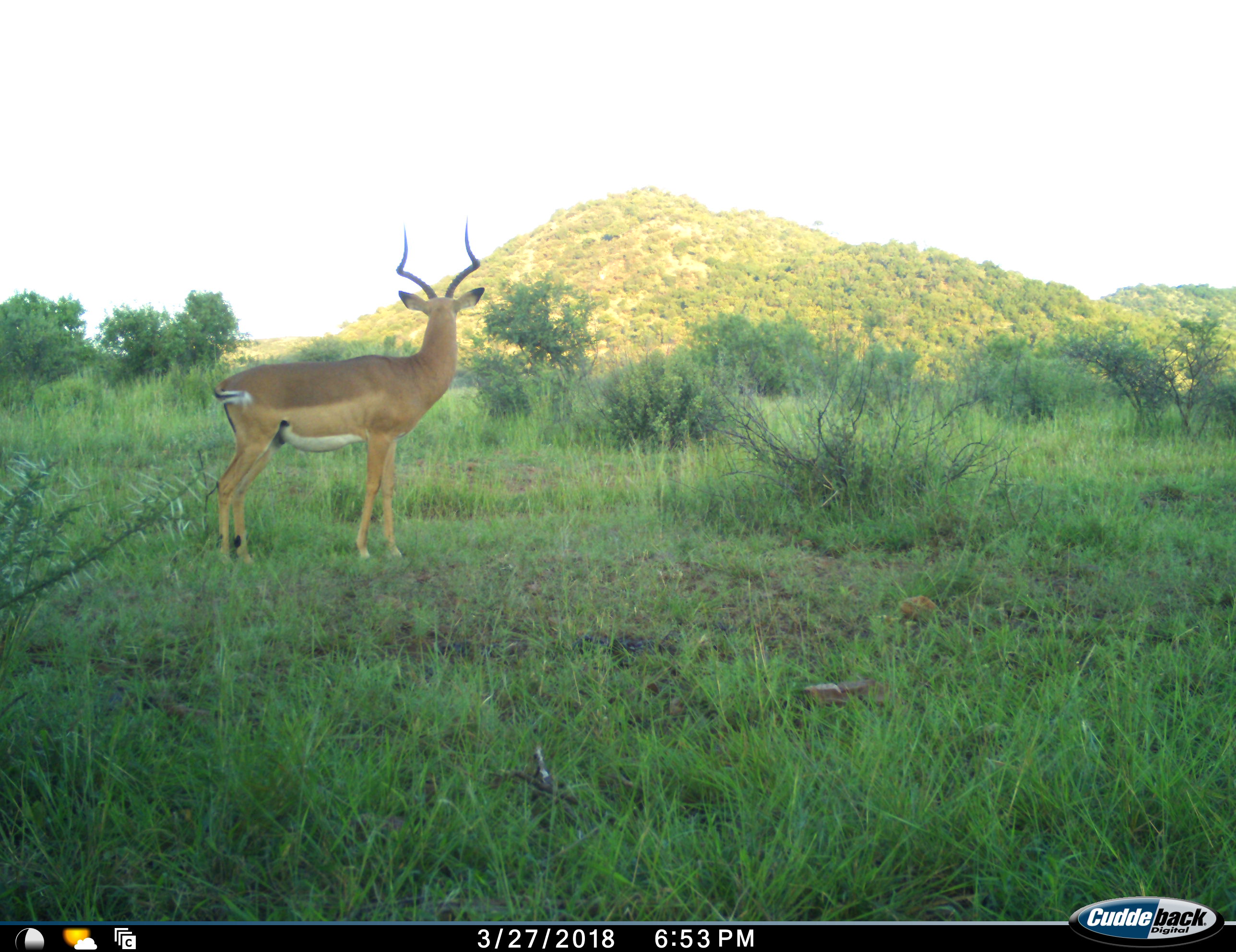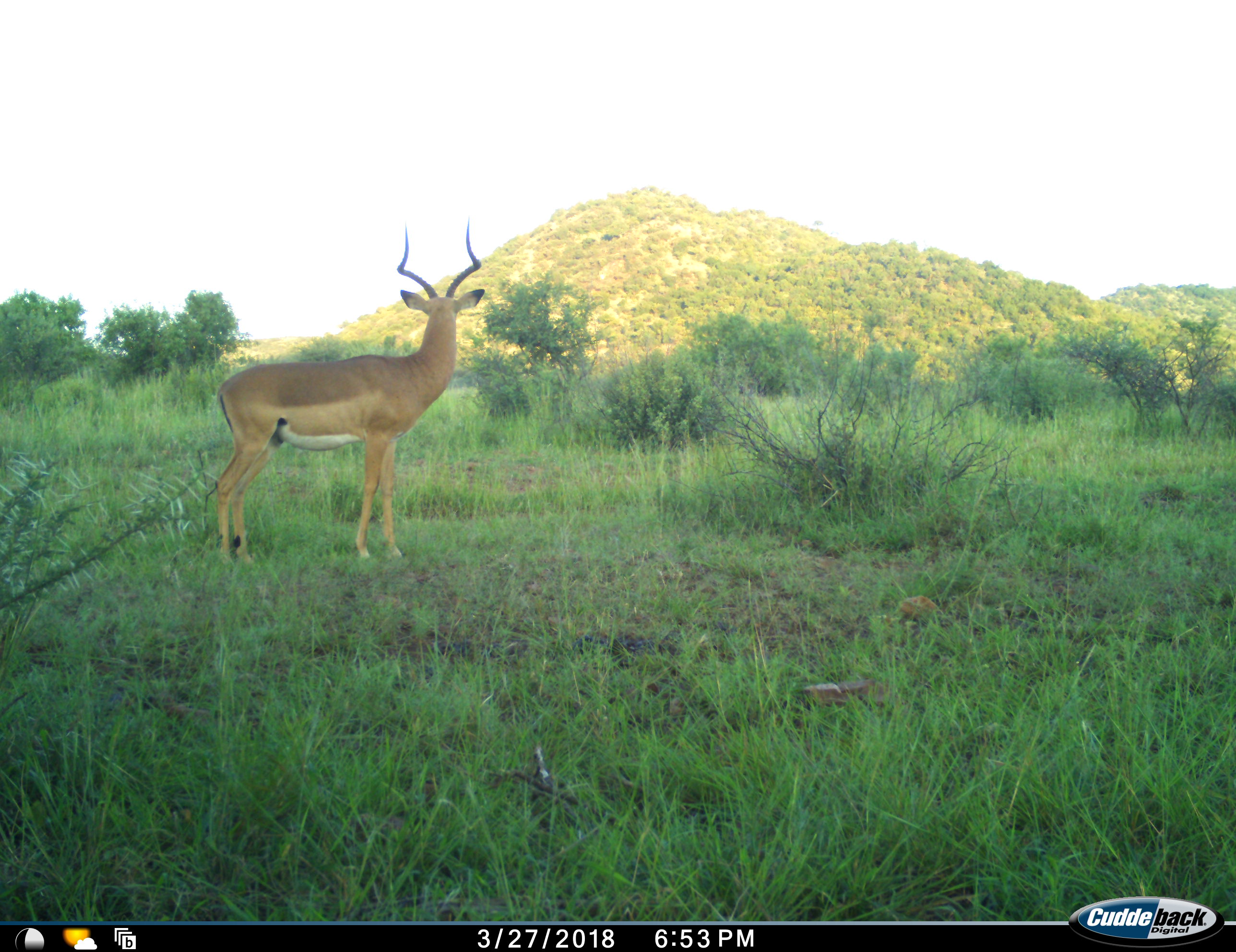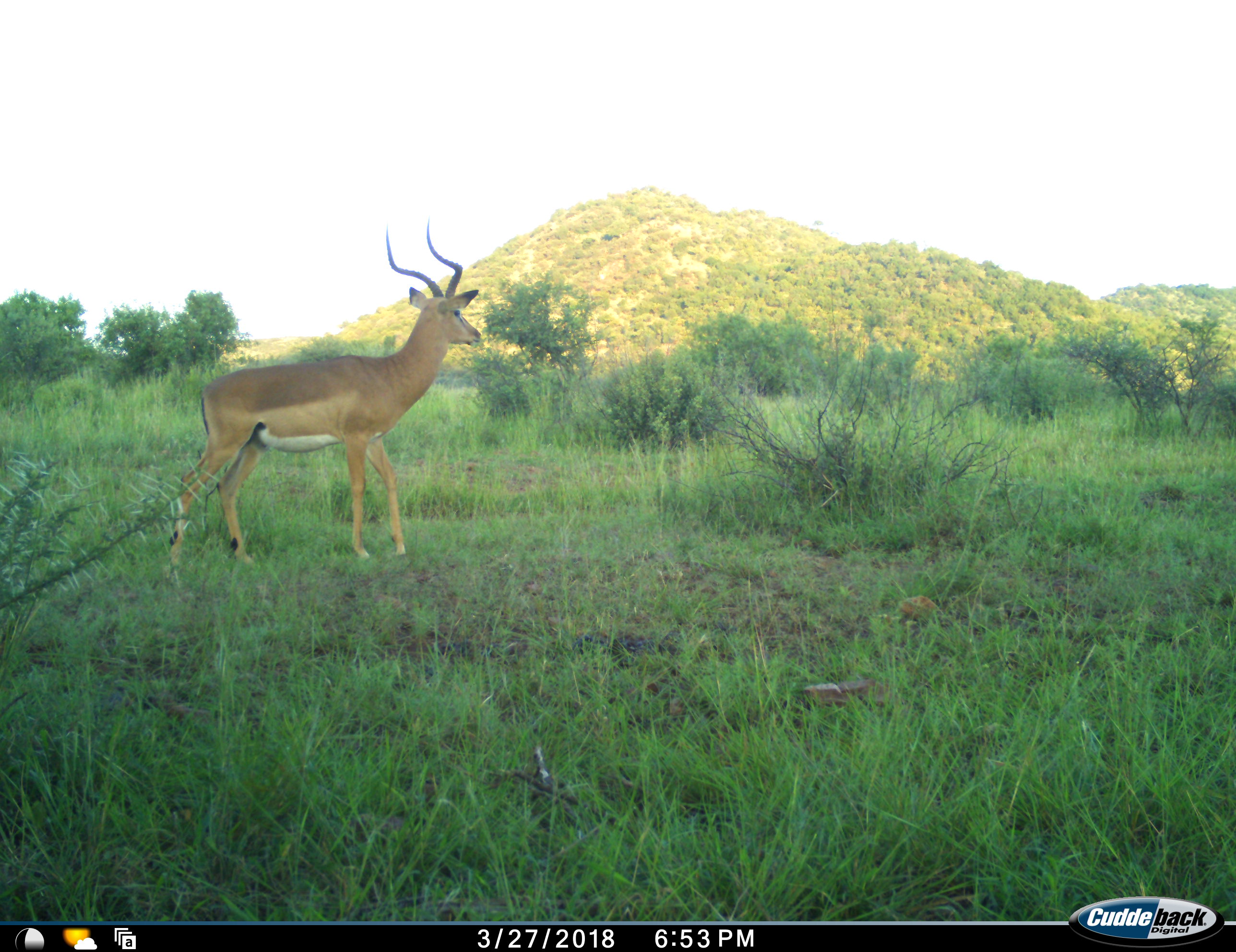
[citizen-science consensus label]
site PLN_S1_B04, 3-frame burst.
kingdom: Animalia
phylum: Chordata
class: Mammalia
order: Artiodactyla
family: Bovidae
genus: Aepyceros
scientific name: Aepyceros melampus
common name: impala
Impala (Aepyceros melampus), count 1. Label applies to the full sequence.